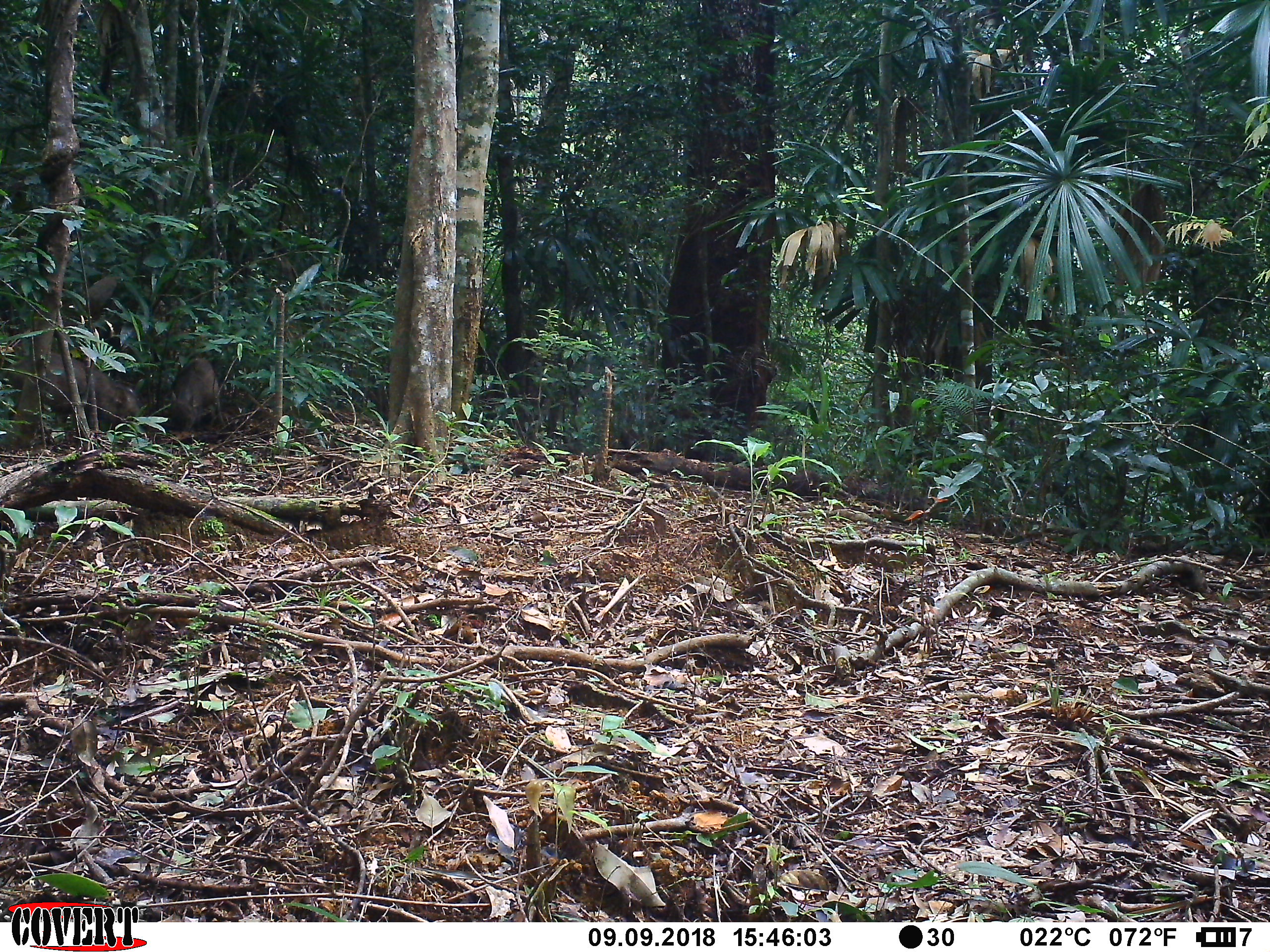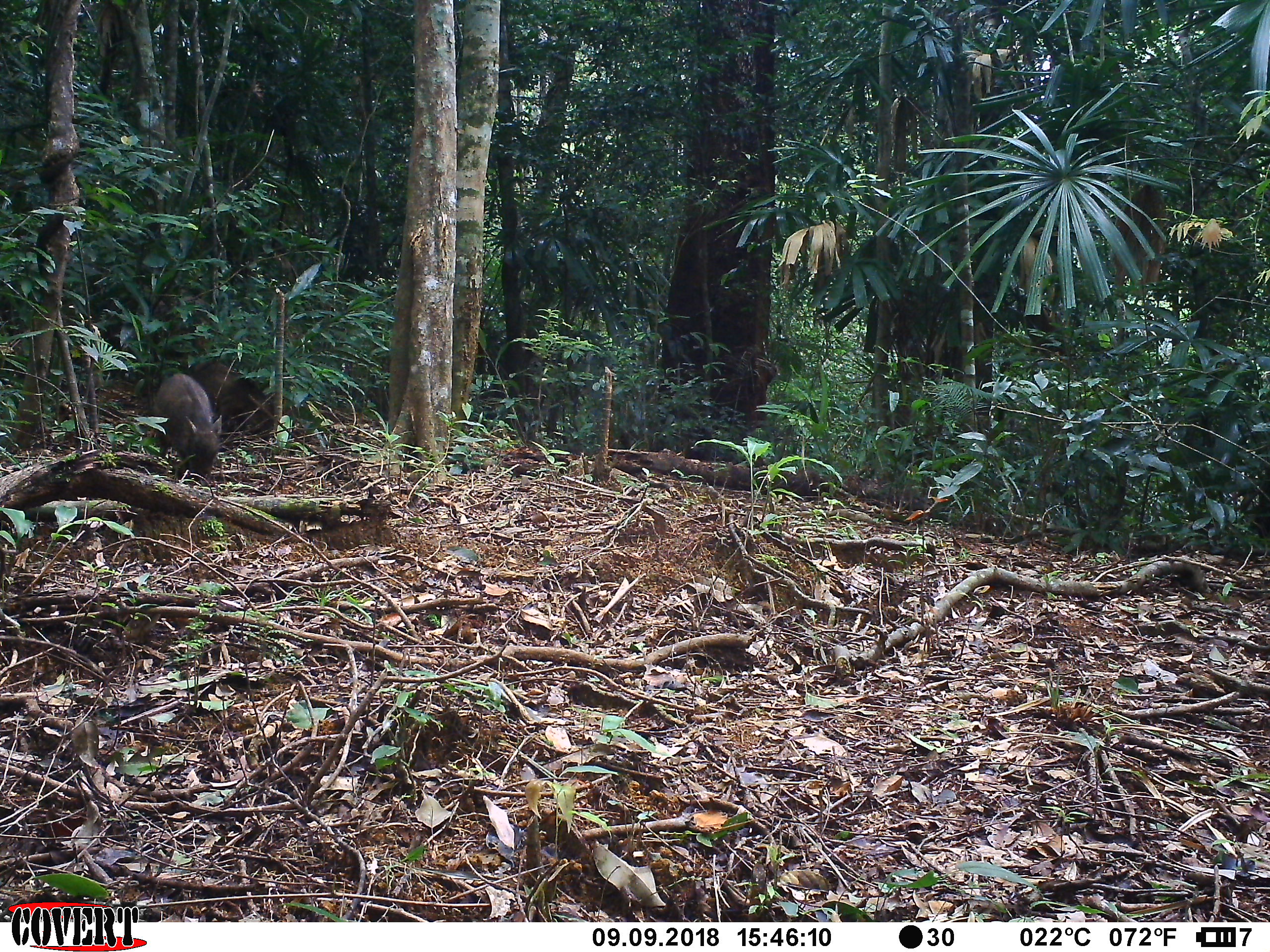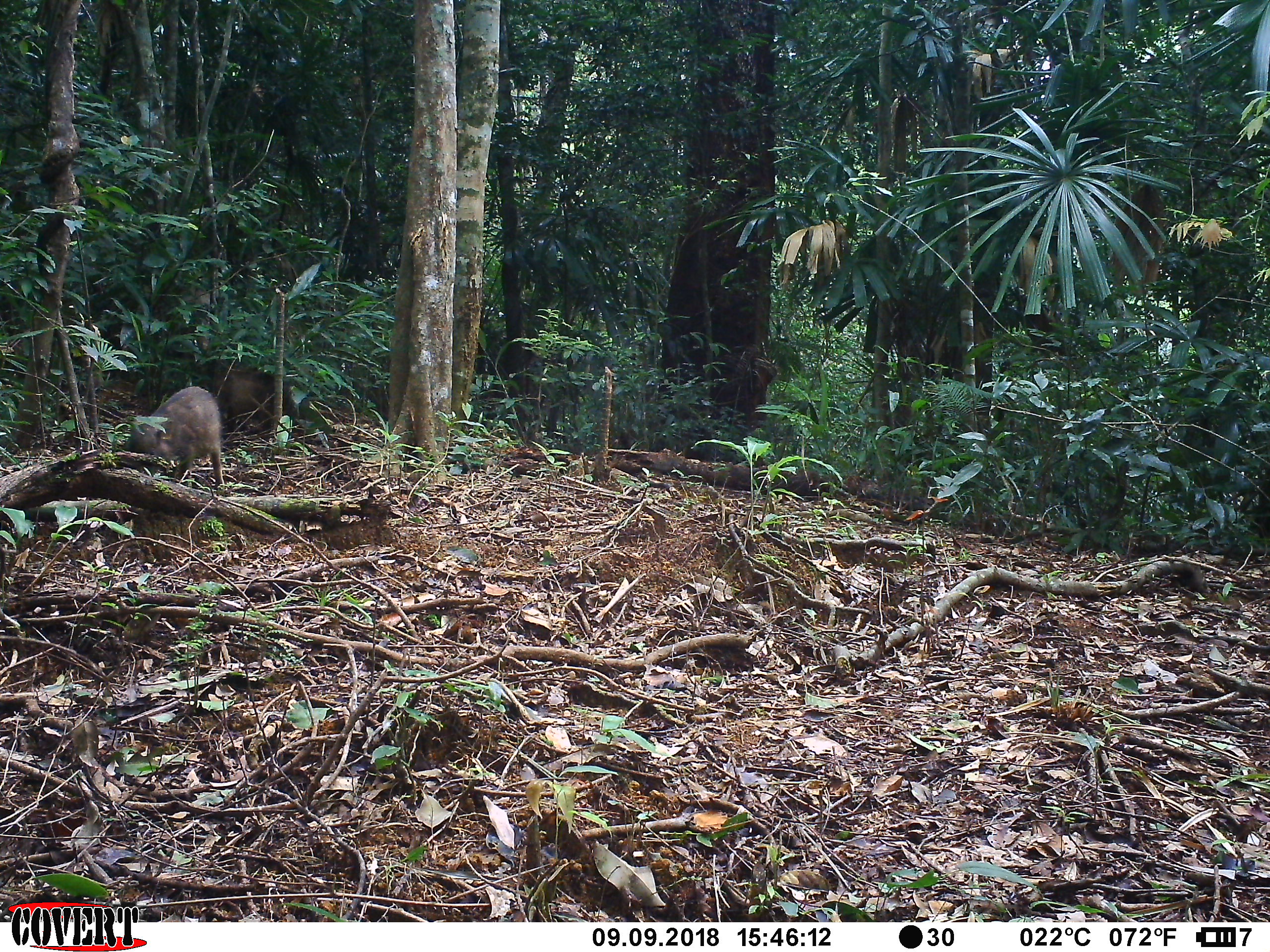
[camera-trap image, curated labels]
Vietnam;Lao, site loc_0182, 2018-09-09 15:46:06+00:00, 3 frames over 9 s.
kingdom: Animalia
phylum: Chordata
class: Mammalia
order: Artiodactyla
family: Suidae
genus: Sus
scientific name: Sus scrofa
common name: eurasian wild pig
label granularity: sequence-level